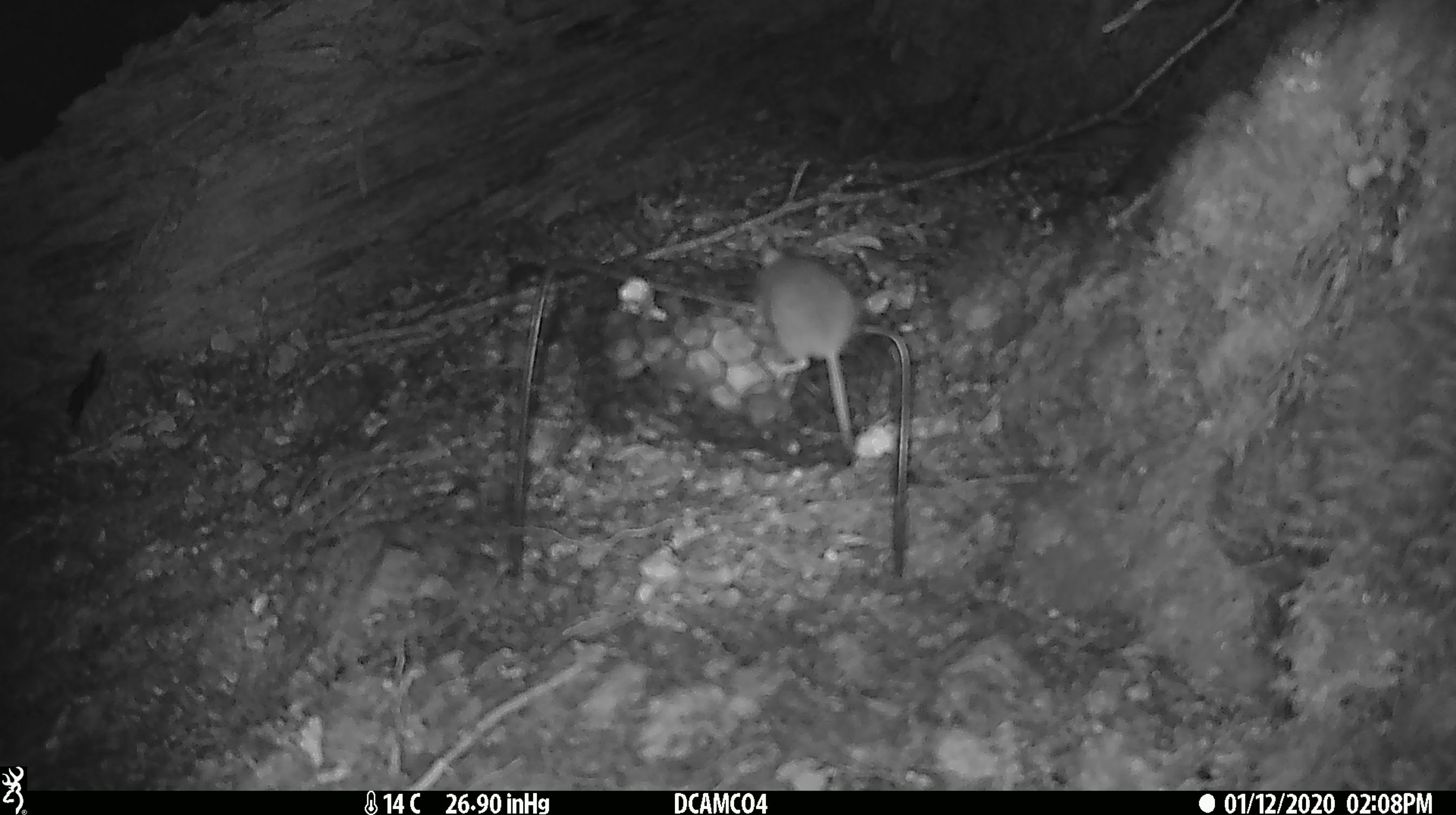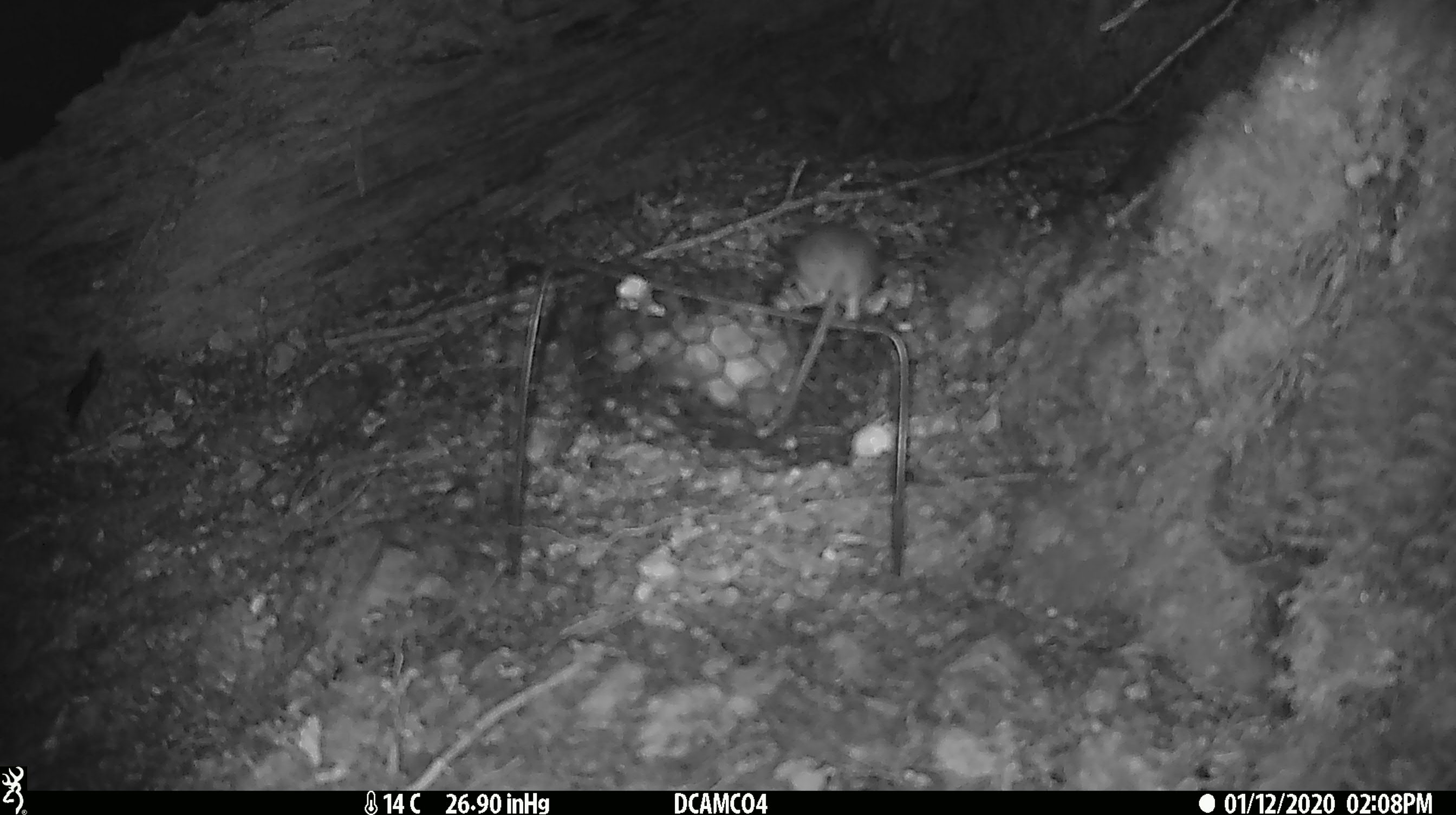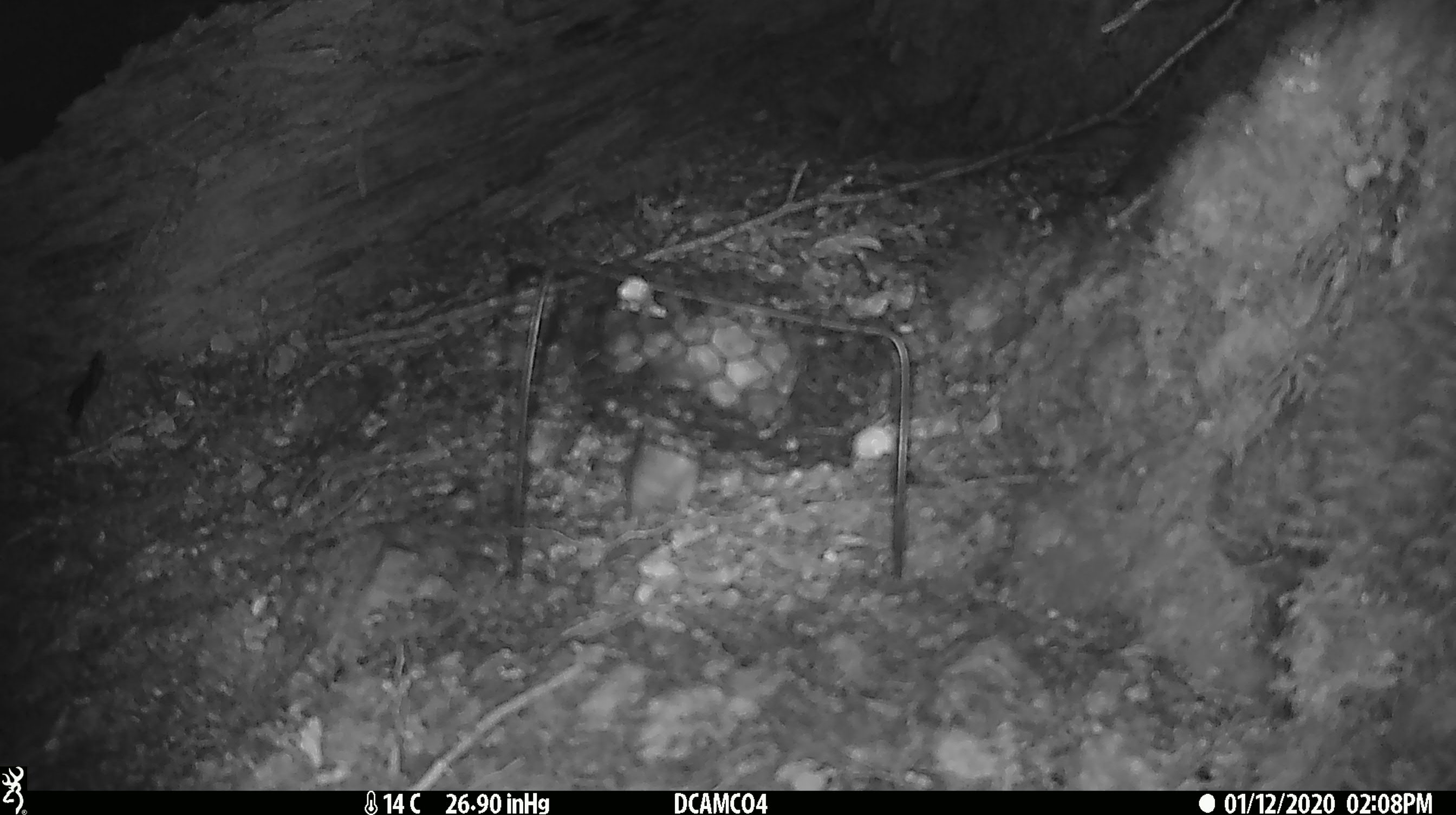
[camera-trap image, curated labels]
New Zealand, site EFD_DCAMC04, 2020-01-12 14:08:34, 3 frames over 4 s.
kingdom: Animalia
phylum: Chordata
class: Mammalia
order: Rodentia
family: Muridae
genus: Mus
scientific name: Mus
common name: mouse